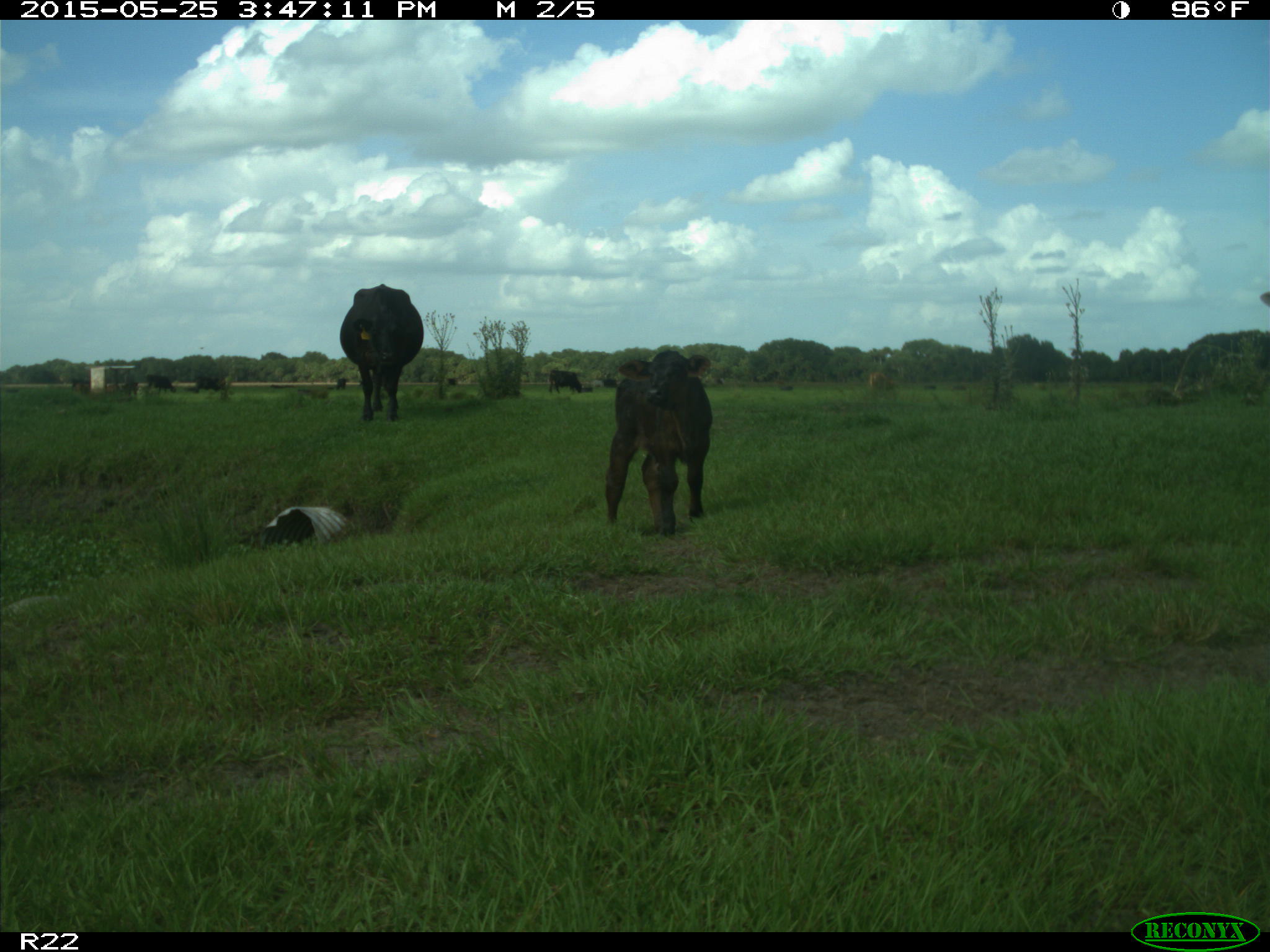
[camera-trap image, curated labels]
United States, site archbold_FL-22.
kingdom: Animalia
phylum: Chordata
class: Mammalia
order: Artiodactyla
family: Bovidae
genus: Bos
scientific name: Bos taurus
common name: domestic cow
Bos taurus (domestic cow).